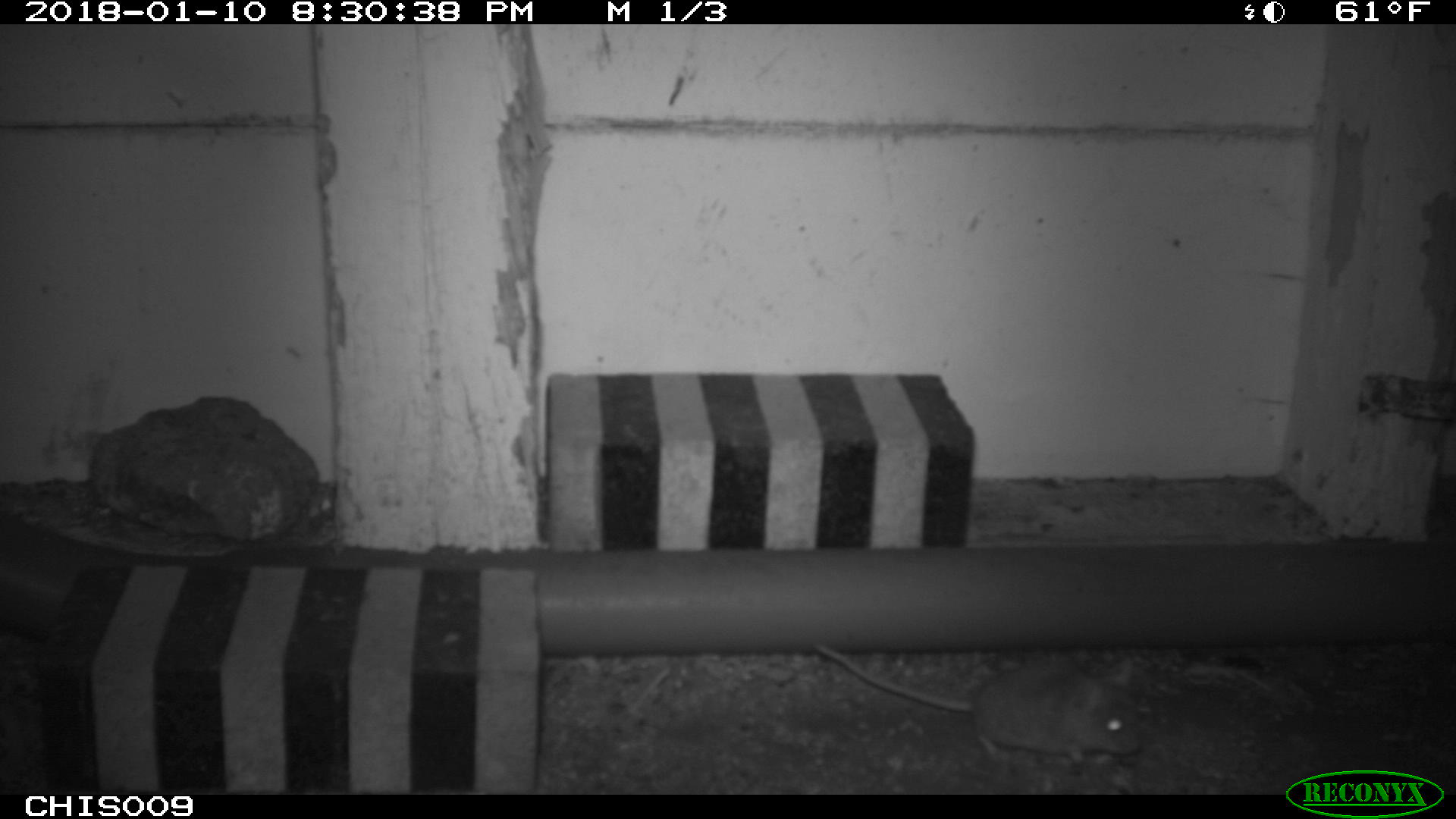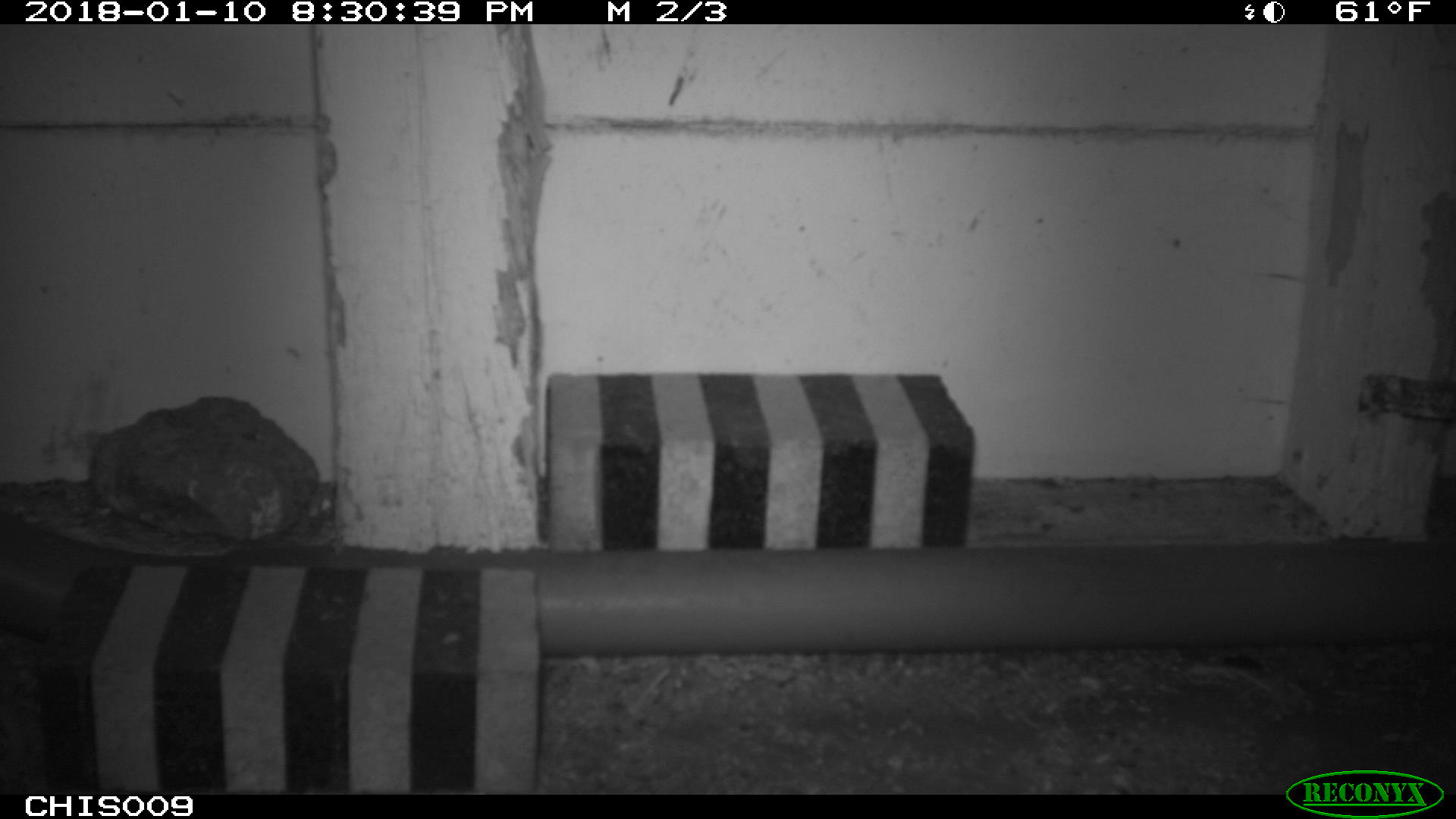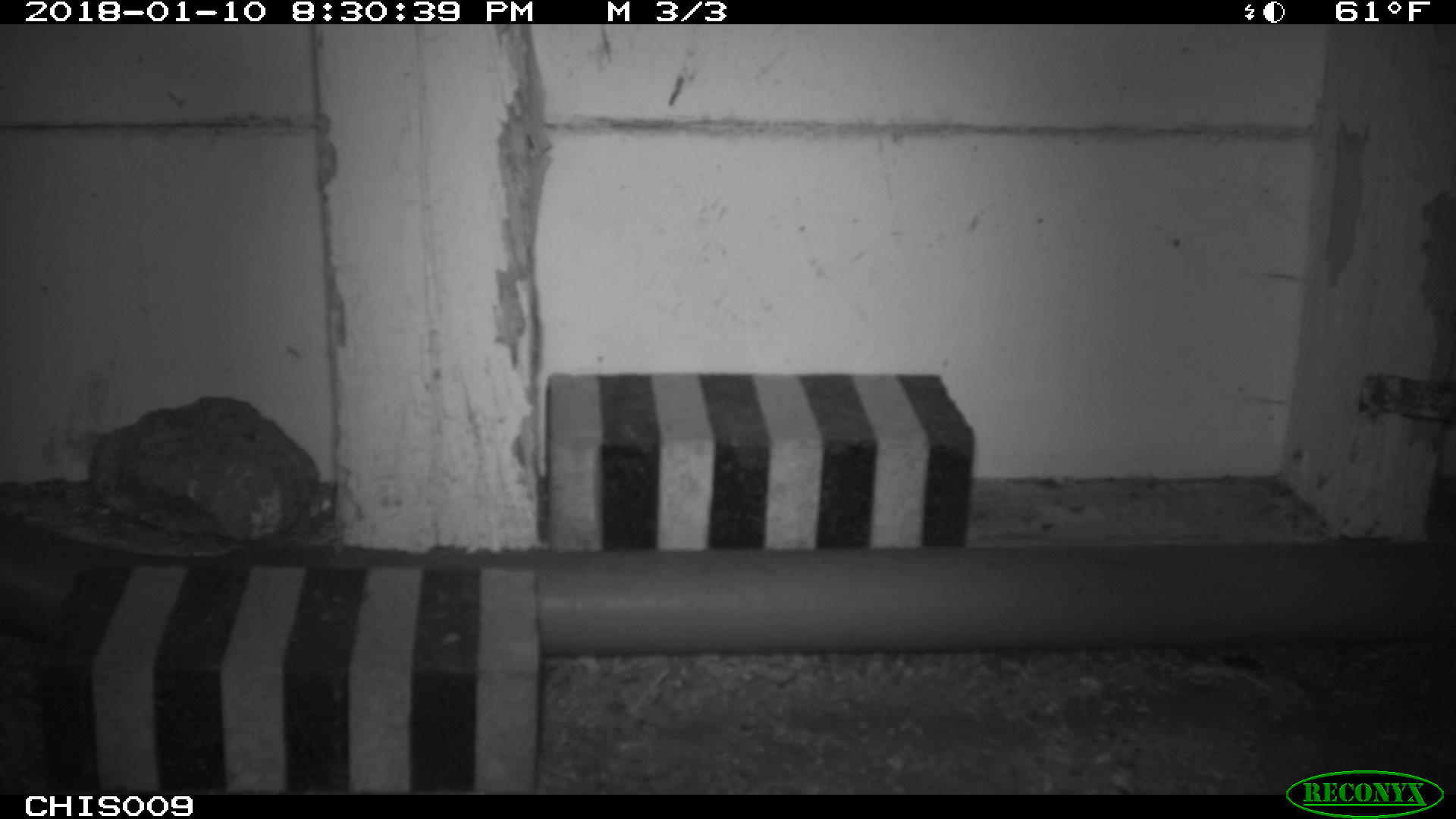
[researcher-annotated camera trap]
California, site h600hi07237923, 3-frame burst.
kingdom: Animalia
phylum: Chordata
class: Mammalia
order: Rodentia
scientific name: Rodentia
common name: rodent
Rodent (Rodentia).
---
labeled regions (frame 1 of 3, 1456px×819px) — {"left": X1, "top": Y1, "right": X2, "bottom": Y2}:
rodent: {"left": 813, "top": 642, "right": 1142, "bottom": 768}